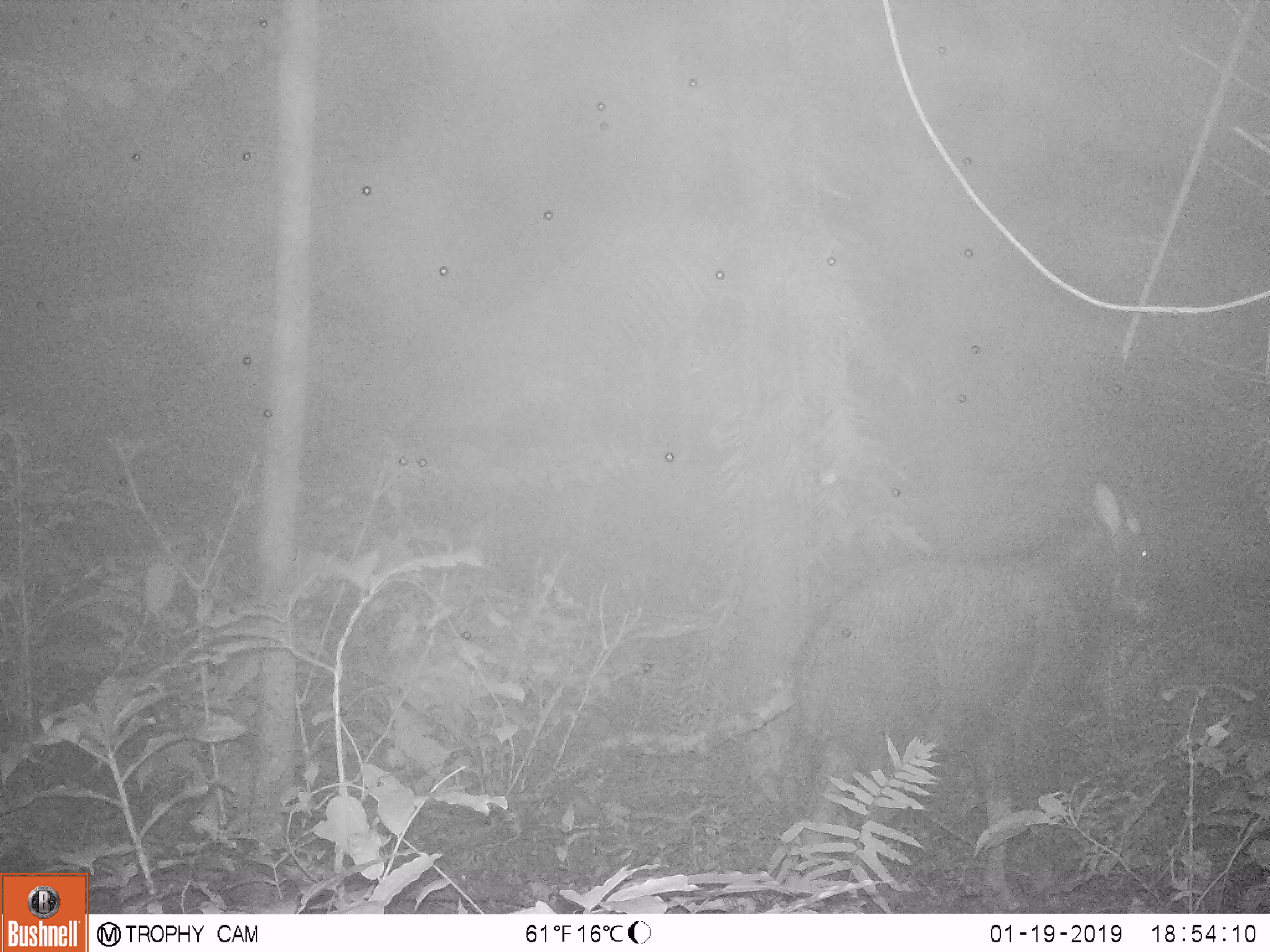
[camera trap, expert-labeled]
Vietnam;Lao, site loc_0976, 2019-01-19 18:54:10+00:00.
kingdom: Animalia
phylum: Chordata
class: Mammalia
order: Artiodactyla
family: Bovidae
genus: Capricornis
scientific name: Capricornis sumatraensis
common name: chinese serow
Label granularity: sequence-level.